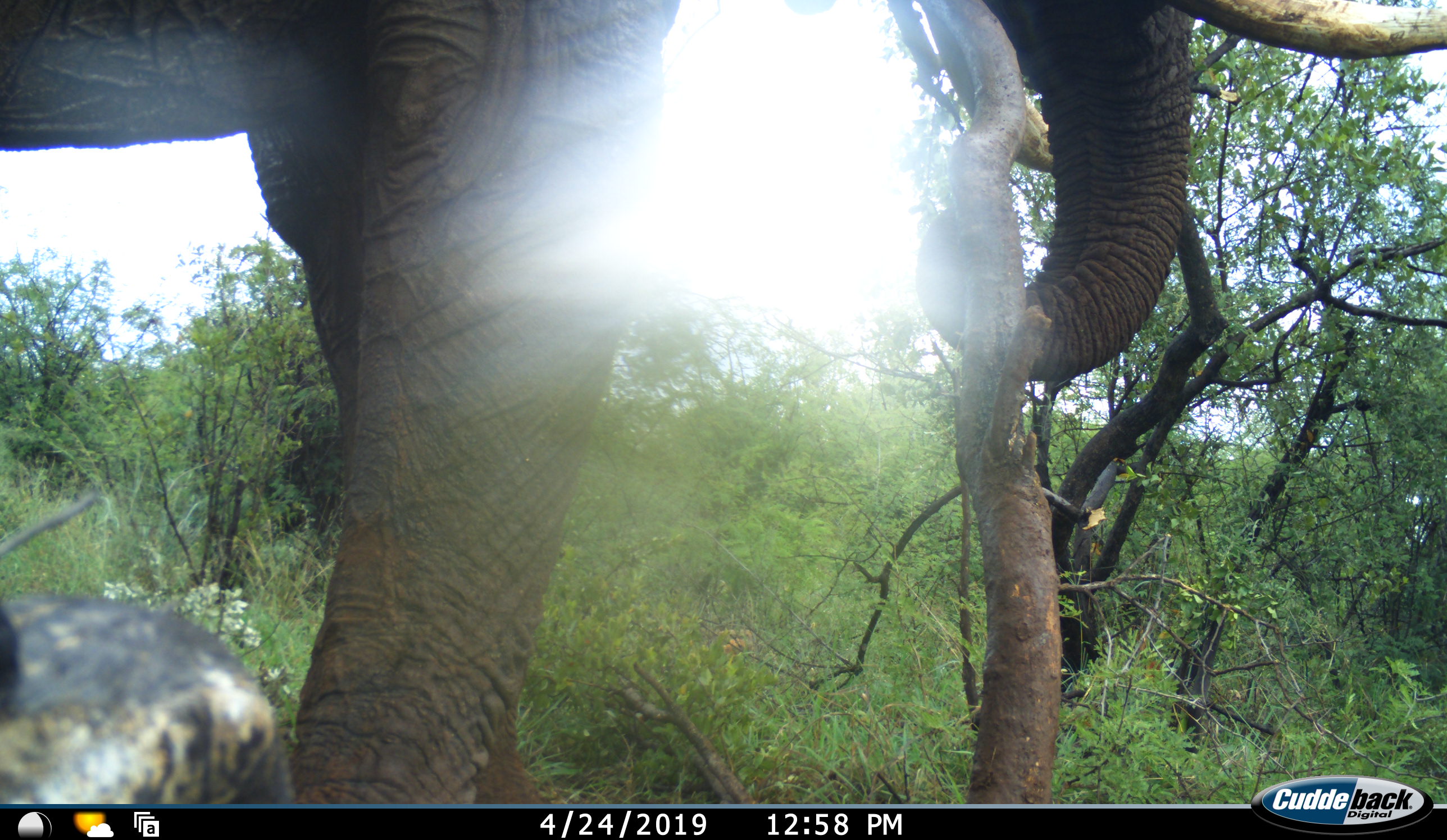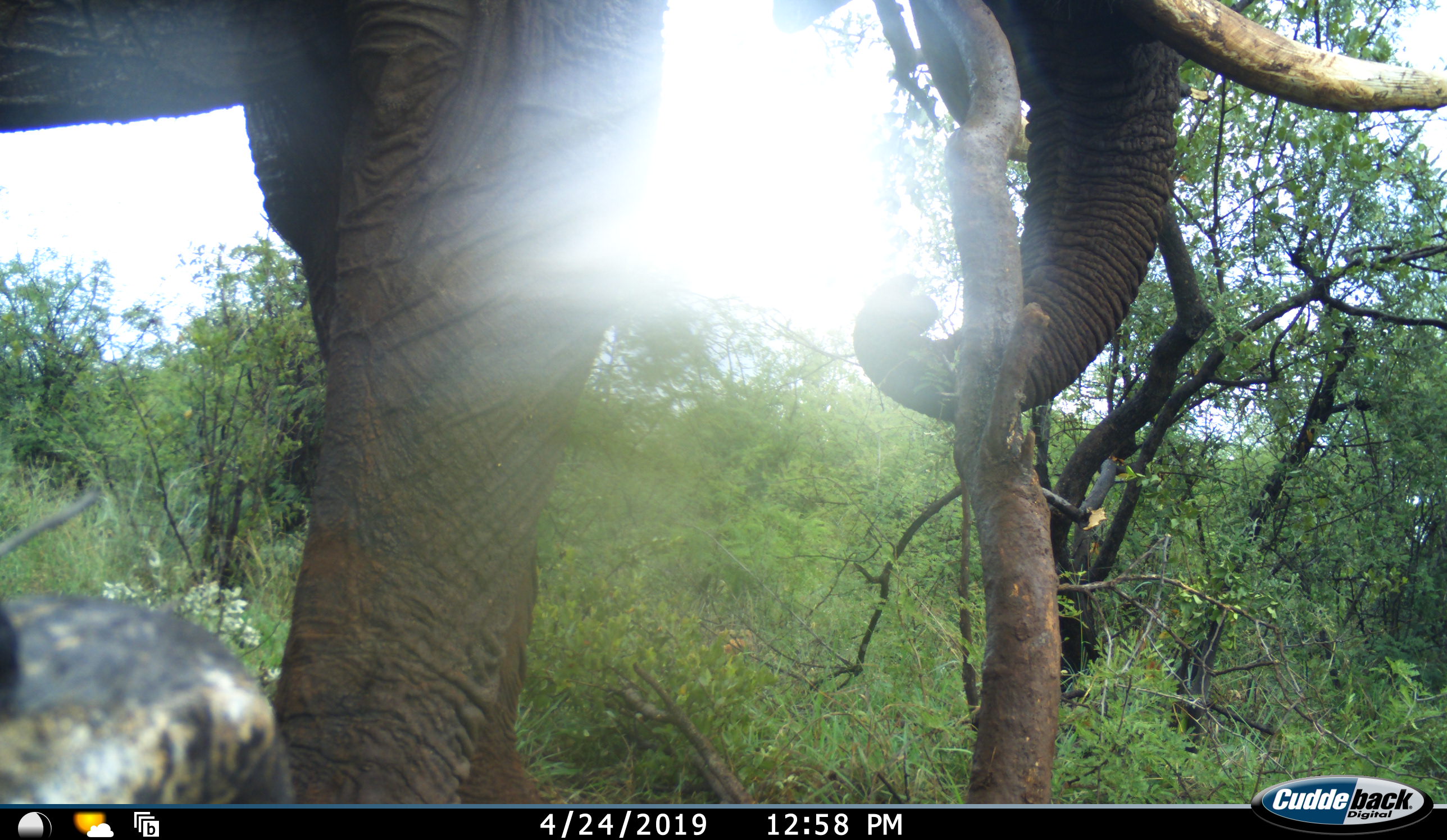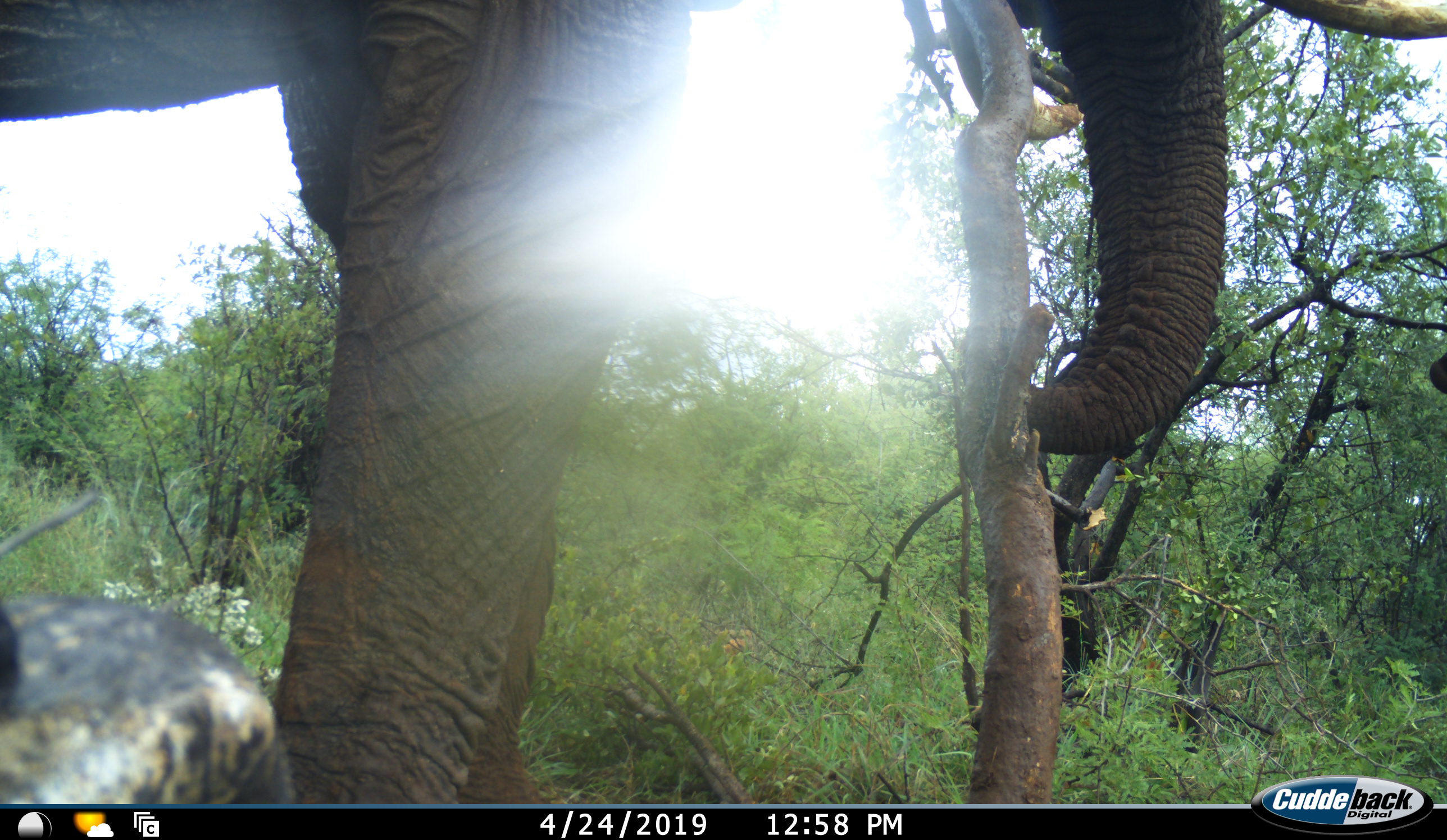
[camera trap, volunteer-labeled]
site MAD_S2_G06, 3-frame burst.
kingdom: Animalia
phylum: Chordata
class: Mammalia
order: Proboscidea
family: Elephantidae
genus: Loxodonta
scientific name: Loxodonta africana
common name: african bush elephant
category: elephant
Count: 1.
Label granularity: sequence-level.